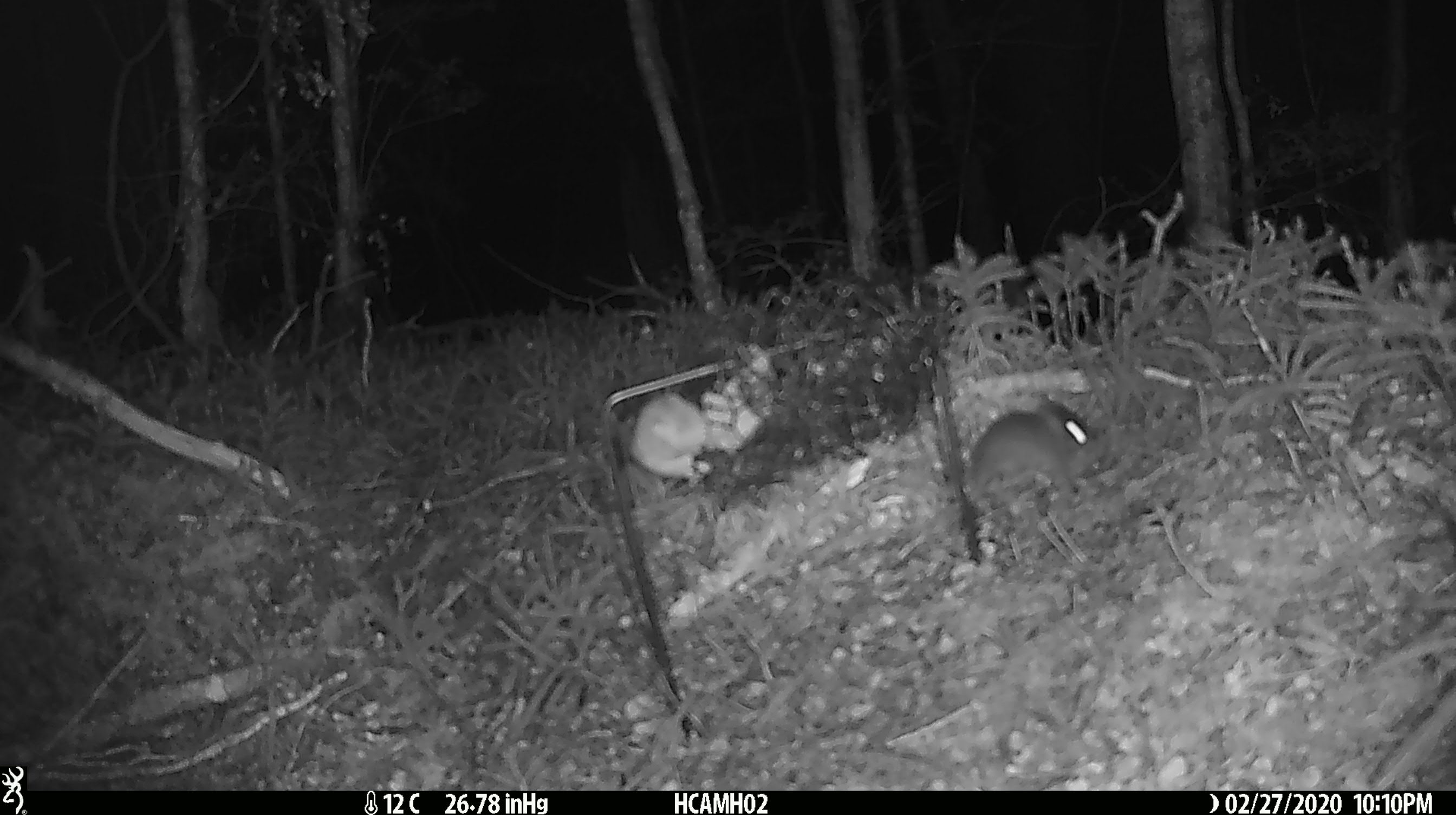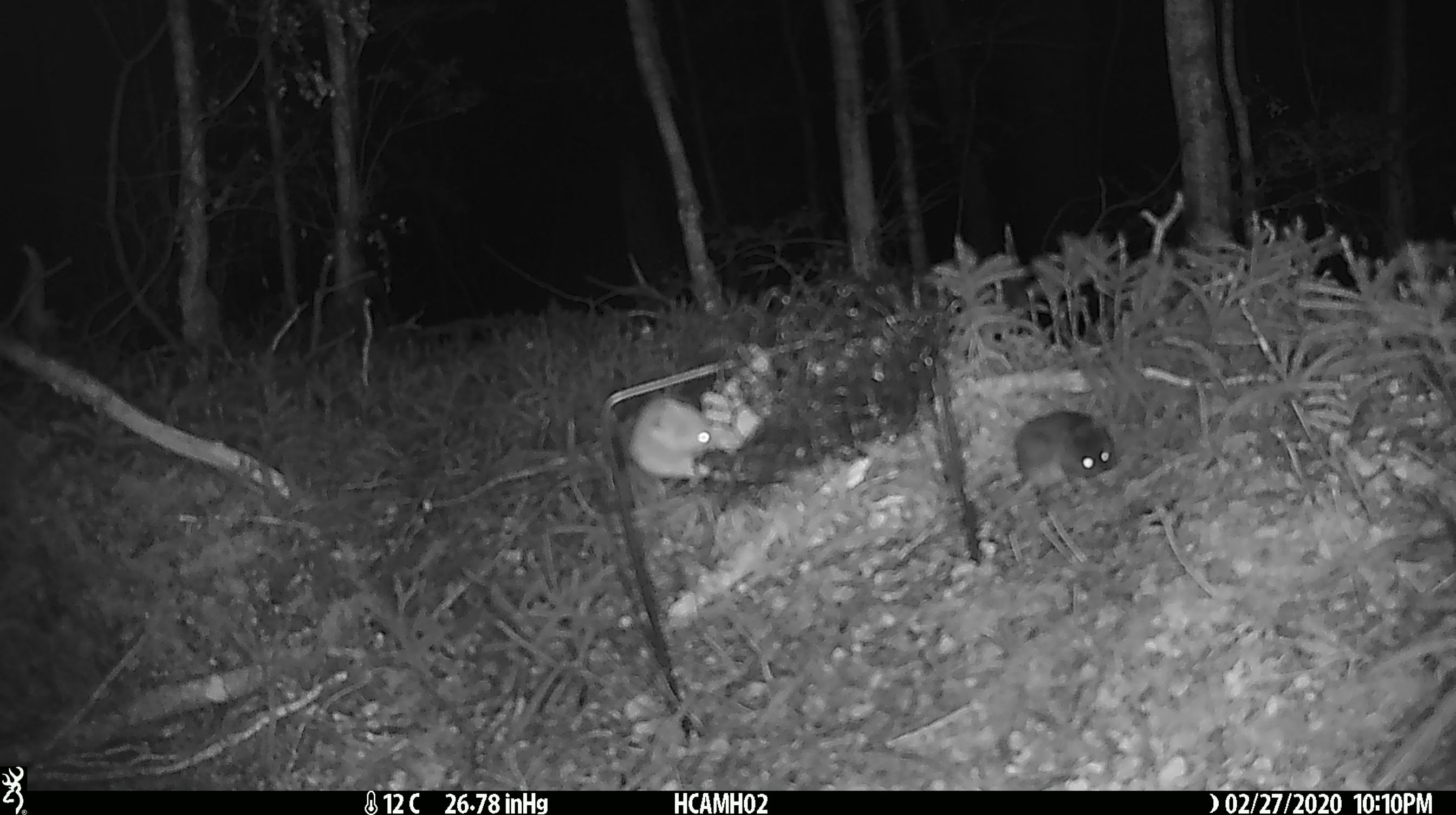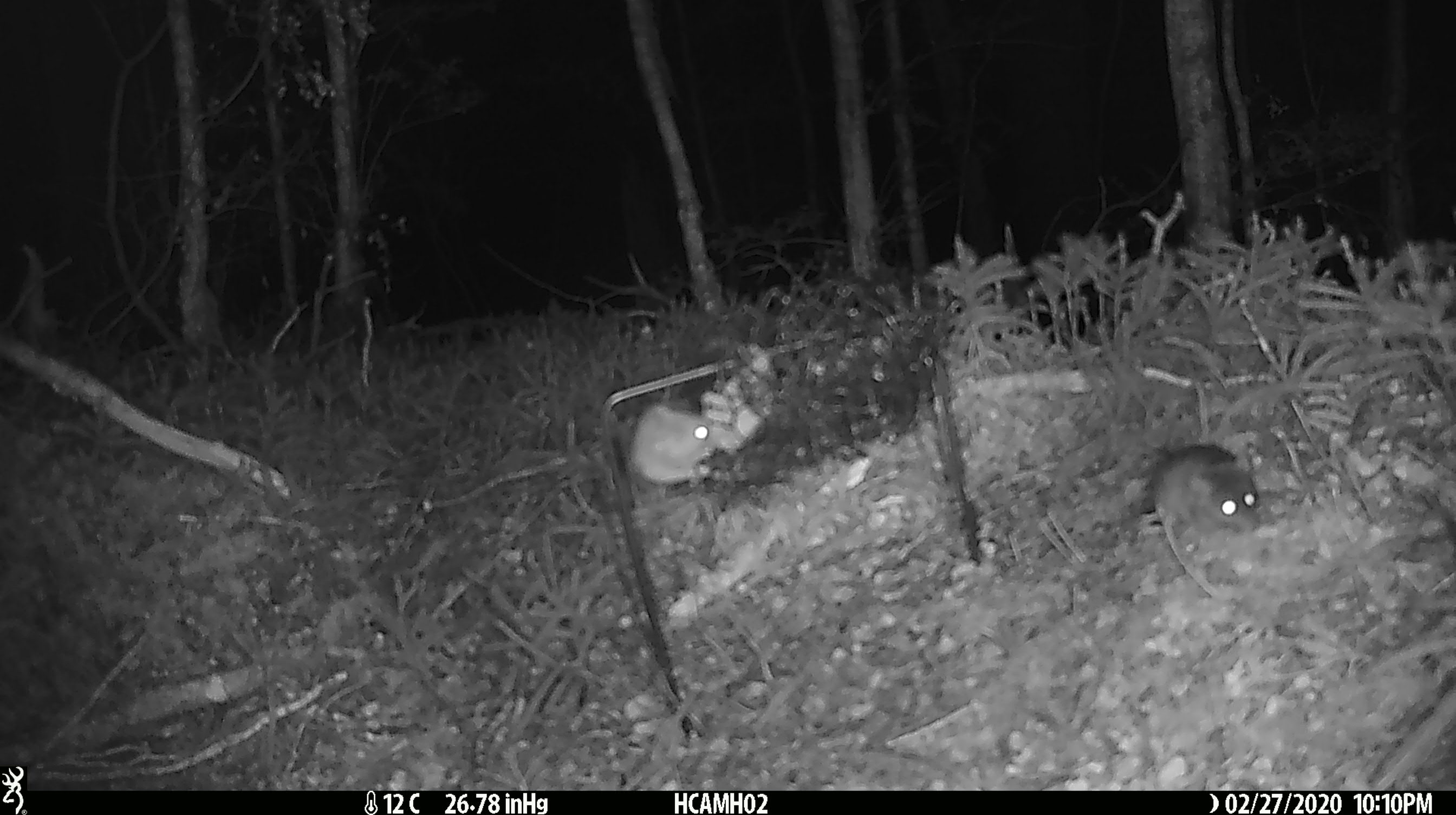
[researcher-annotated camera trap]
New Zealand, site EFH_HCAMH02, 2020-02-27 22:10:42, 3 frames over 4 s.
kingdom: Animalia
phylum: Chordata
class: Mammalia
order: Rodentia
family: Muridae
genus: Mus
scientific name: Mus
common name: mouse